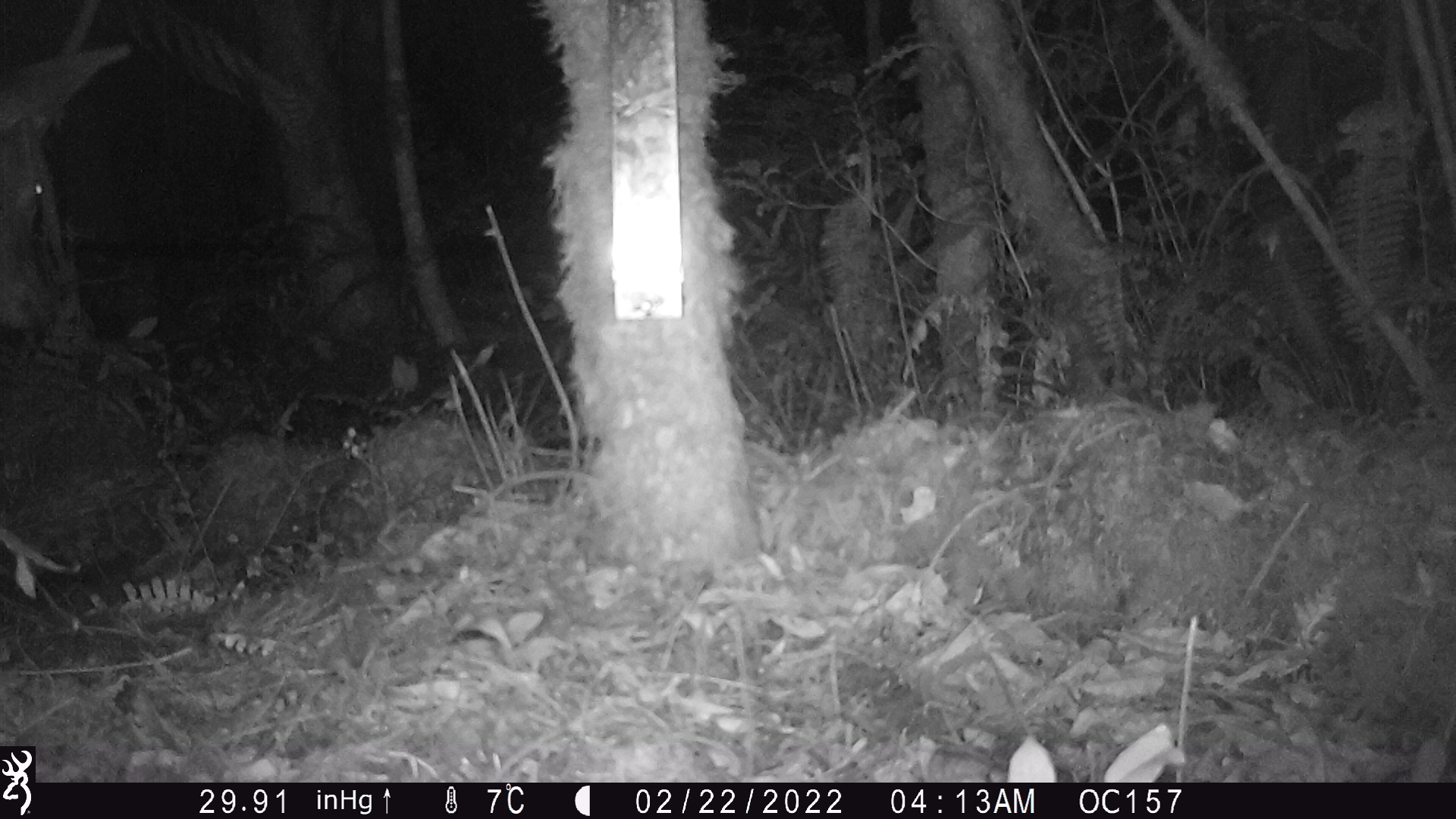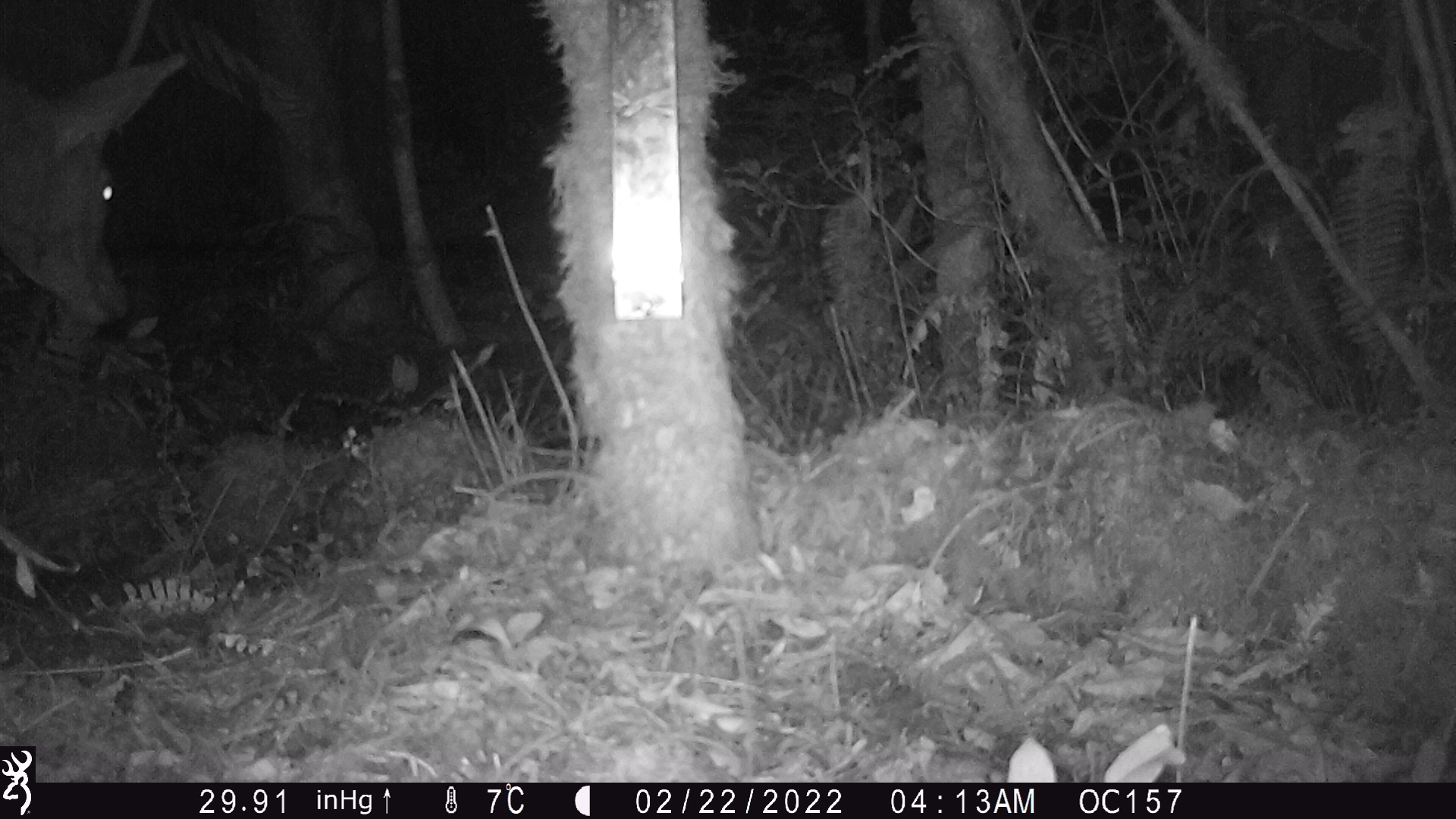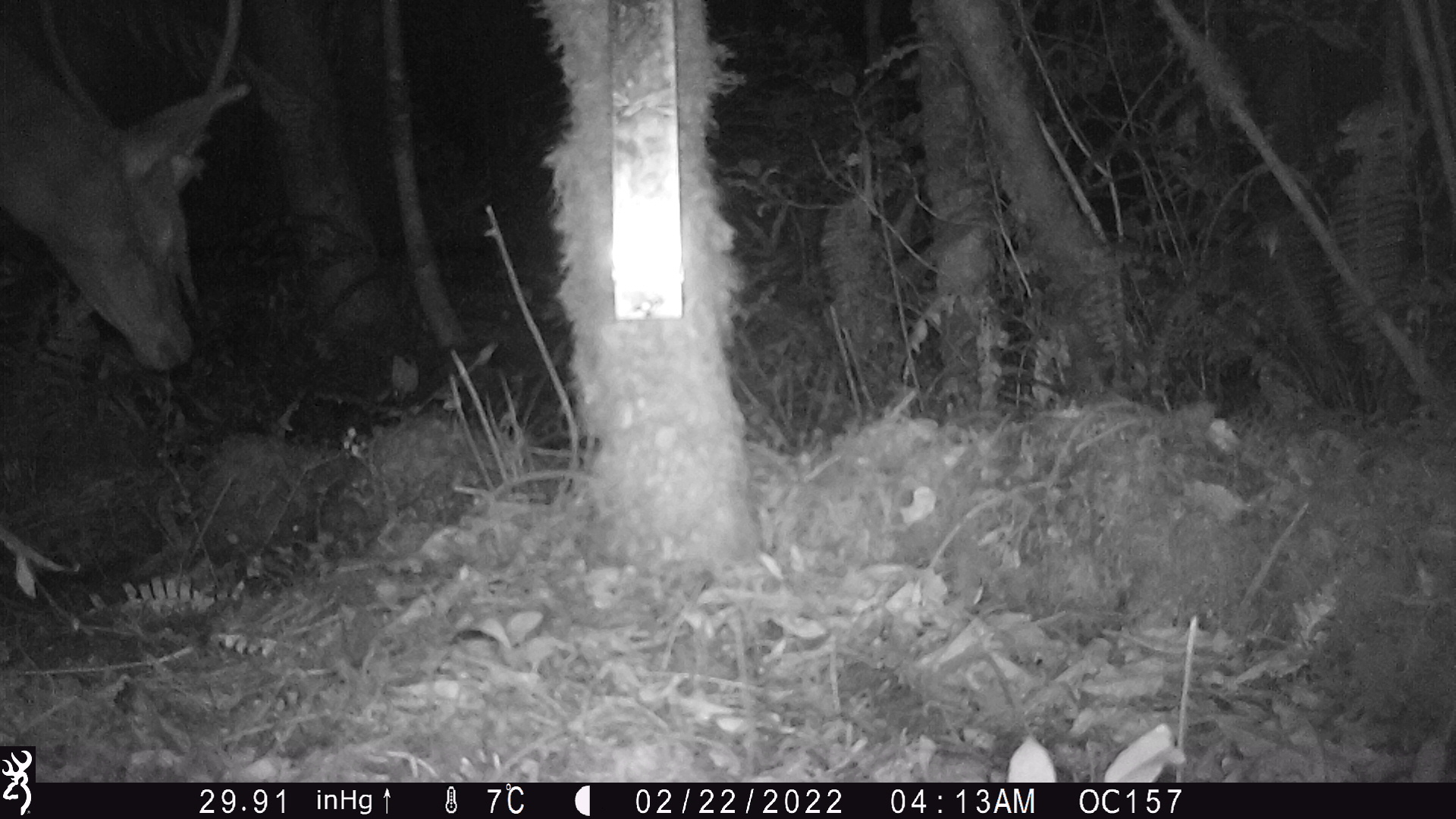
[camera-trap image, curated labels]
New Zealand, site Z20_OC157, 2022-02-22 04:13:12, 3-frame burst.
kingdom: Animalia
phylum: Chordata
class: Mammalia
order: Artiodactyla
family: Cervidae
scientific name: Cervidae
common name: deer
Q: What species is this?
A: Deer (Cervidae).